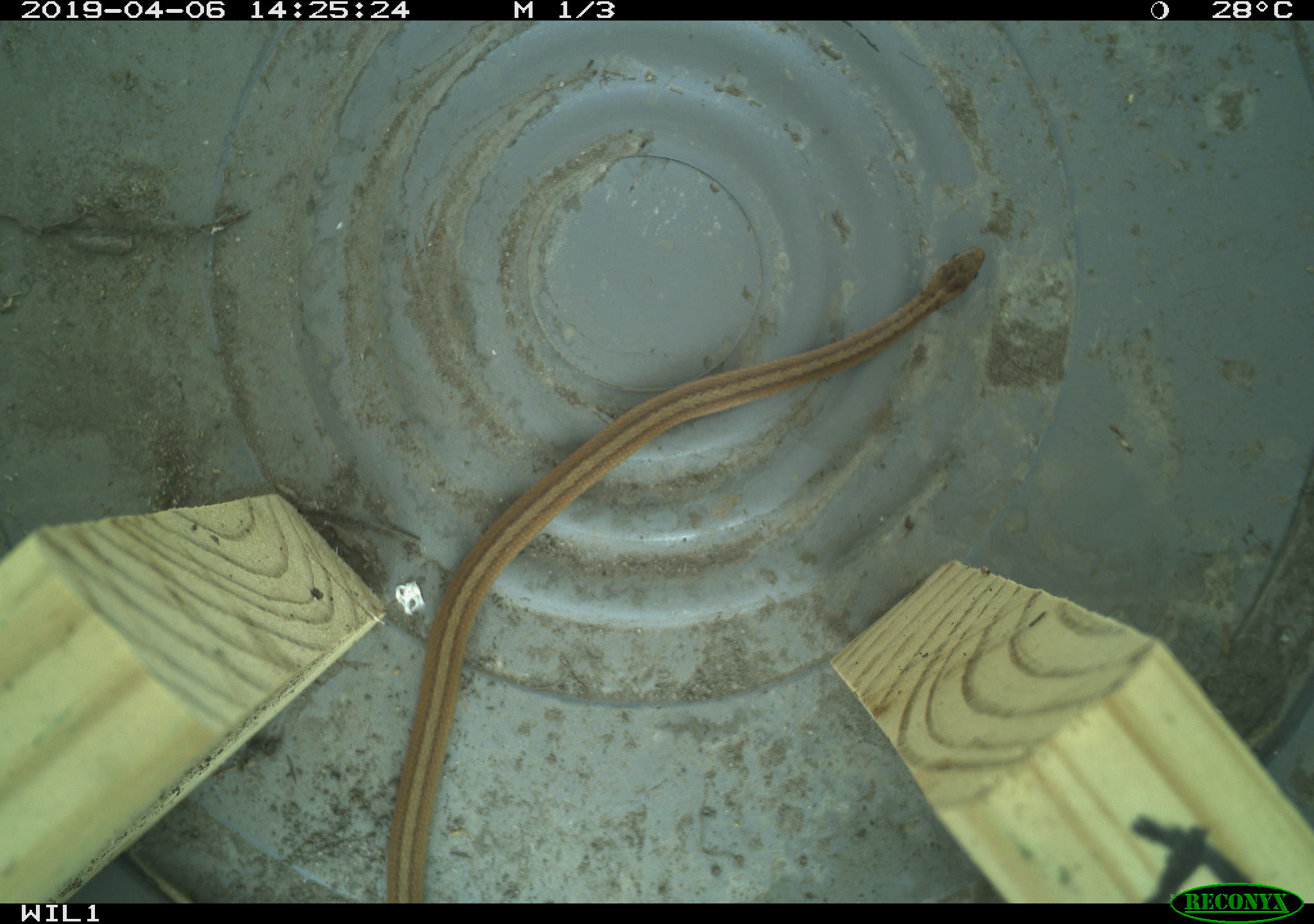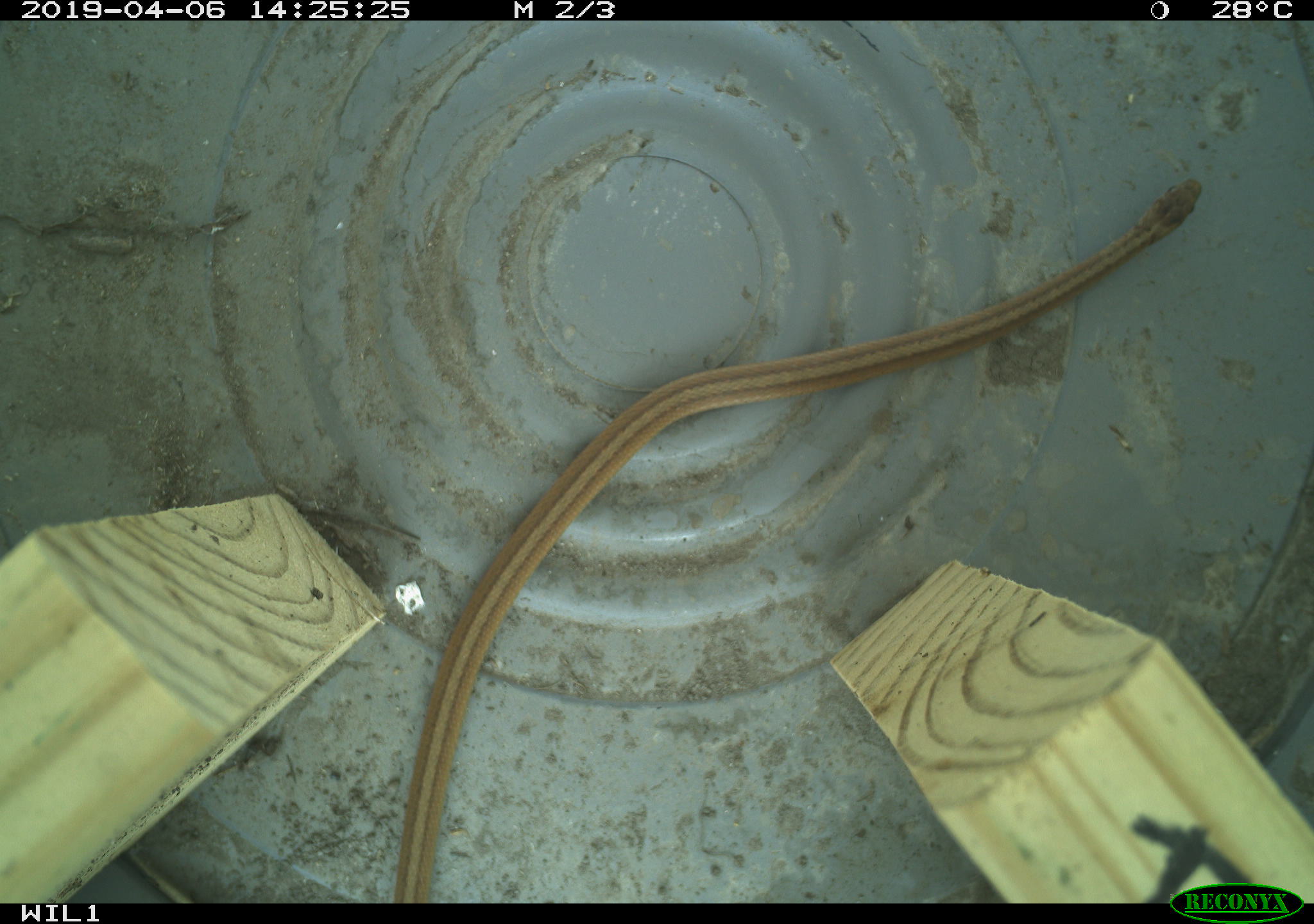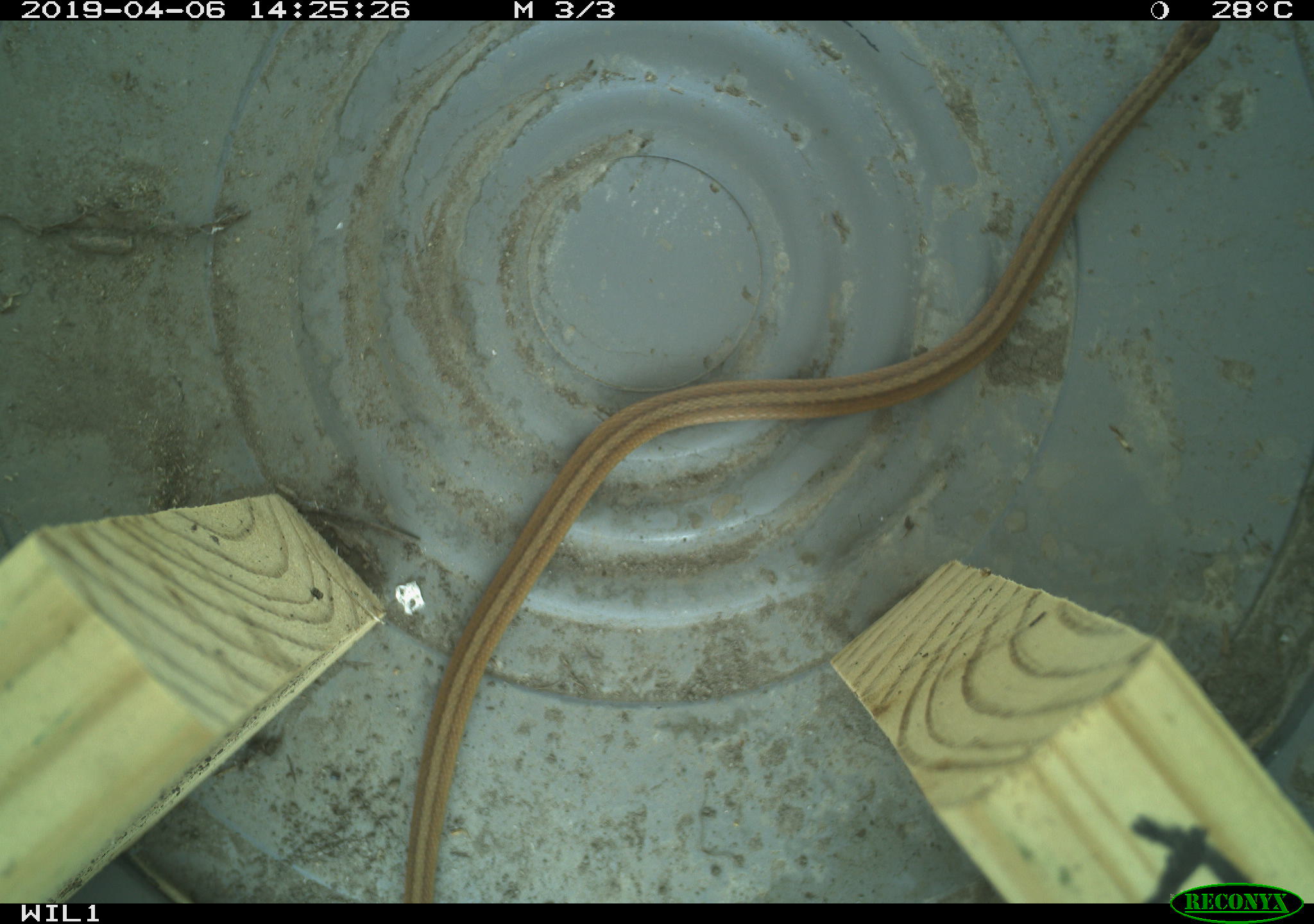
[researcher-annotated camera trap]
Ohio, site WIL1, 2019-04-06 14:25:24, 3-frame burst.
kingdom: Animalia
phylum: Chordata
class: Reptilia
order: Squamata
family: Colubridae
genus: Storeria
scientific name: Storeria dekayi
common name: dekay's brownsnake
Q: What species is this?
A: Dekay's brownsnake (Storeria dekayi).